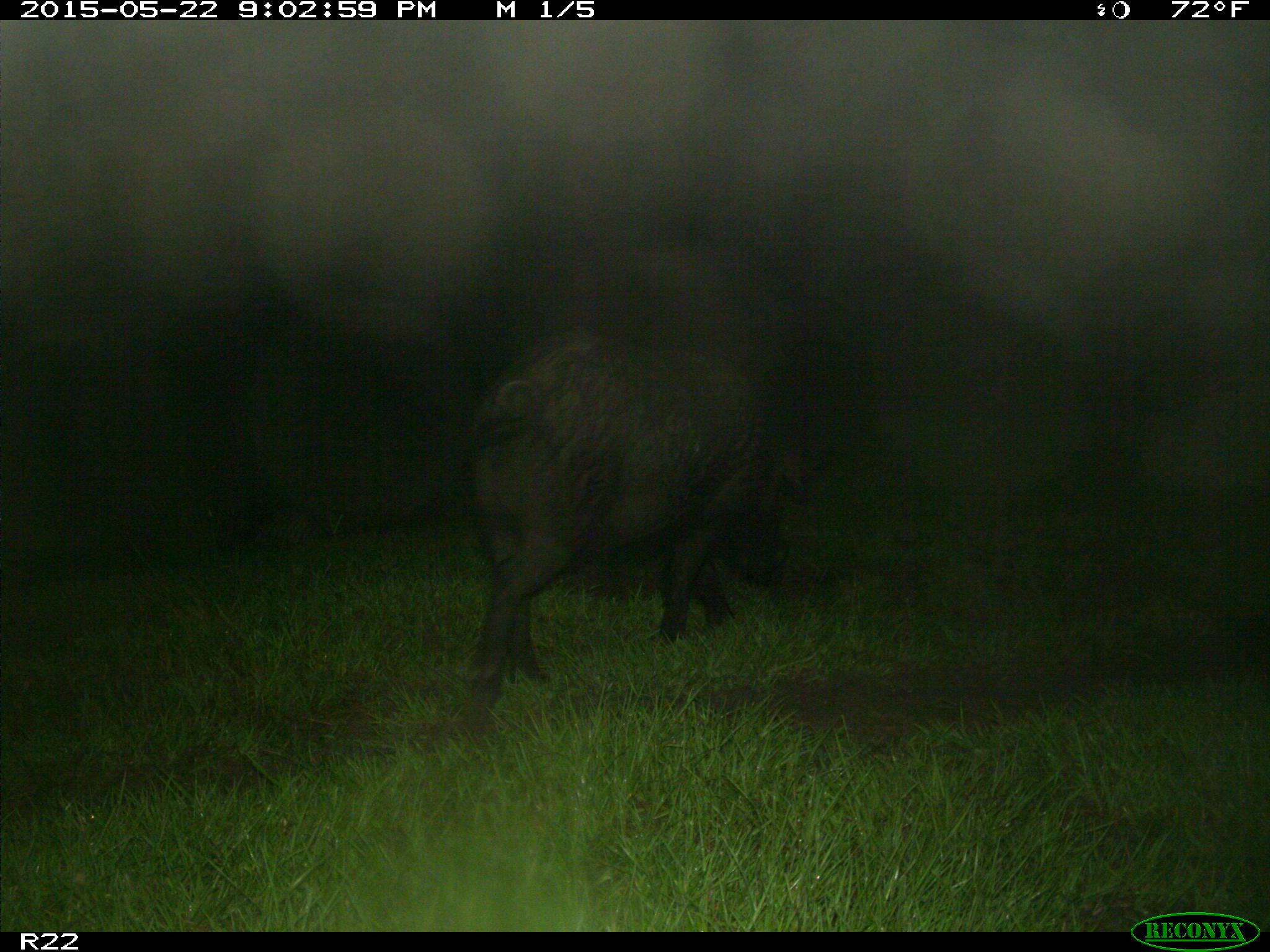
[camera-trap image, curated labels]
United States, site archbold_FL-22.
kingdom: Animalia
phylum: Chordata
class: Mammalia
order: Artiodactyla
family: Bovidae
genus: Bos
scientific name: Bos taurus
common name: domestic cow